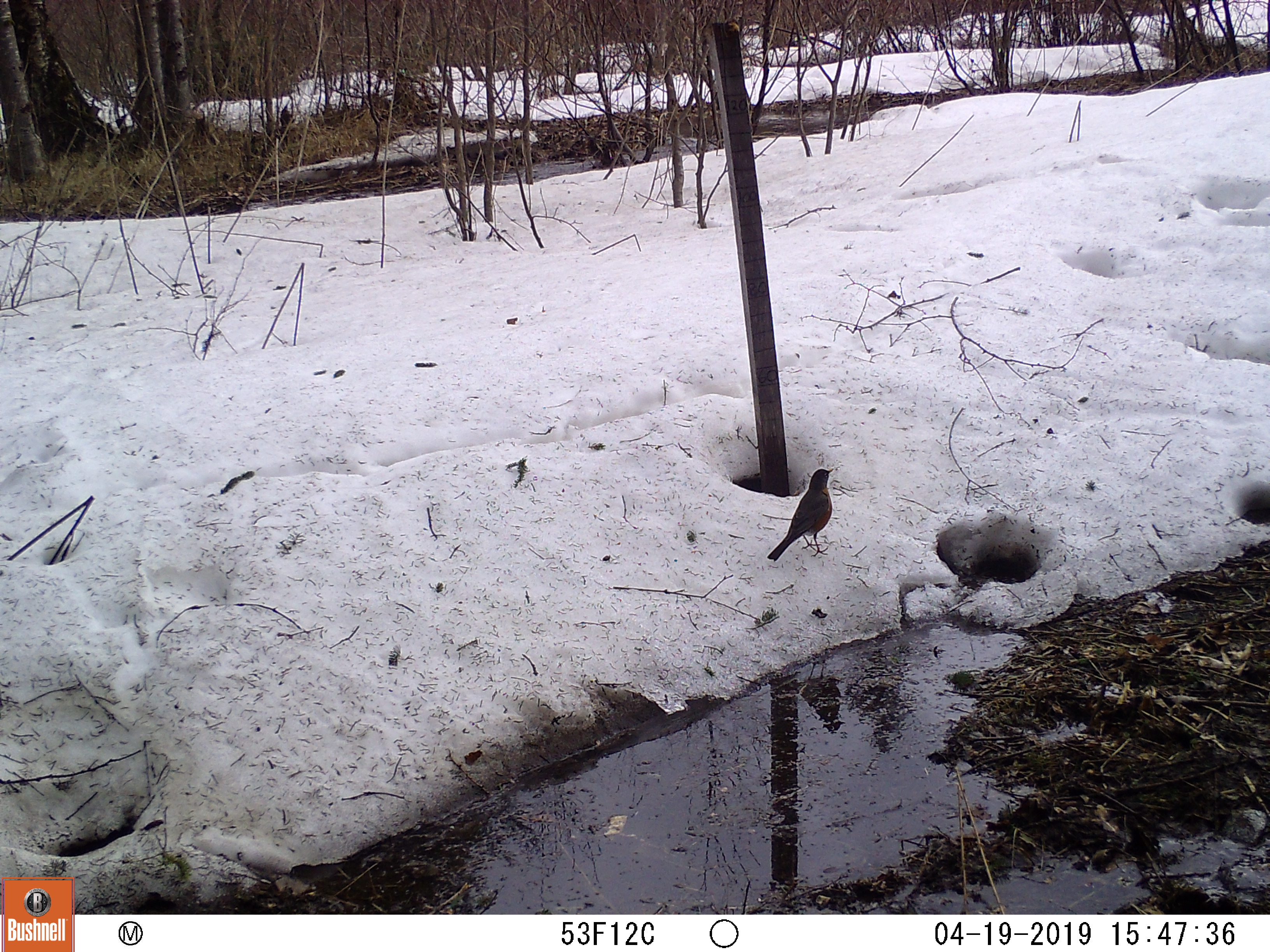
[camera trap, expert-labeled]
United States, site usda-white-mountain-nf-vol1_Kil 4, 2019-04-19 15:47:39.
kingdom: Animalia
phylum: Chordata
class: Aves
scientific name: Aves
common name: bird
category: bird sp.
Bird sp. (bird) (Aves).